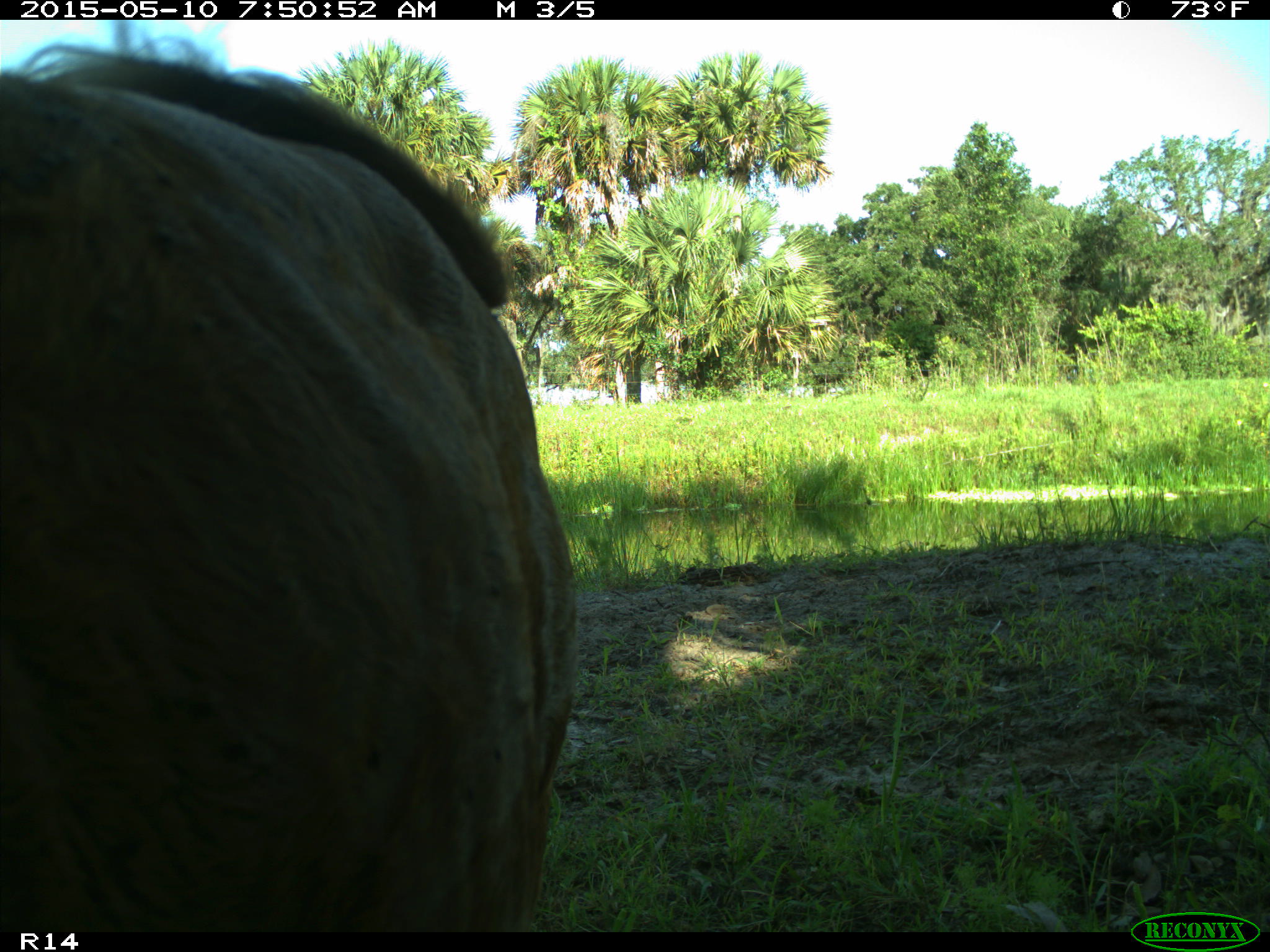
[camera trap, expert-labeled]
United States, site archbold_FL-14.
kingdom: Animalia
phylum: Chordata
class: Mammalia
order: Artiodactyla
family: Bovidae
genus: Bos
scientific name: Bos taurus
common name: domestic cow